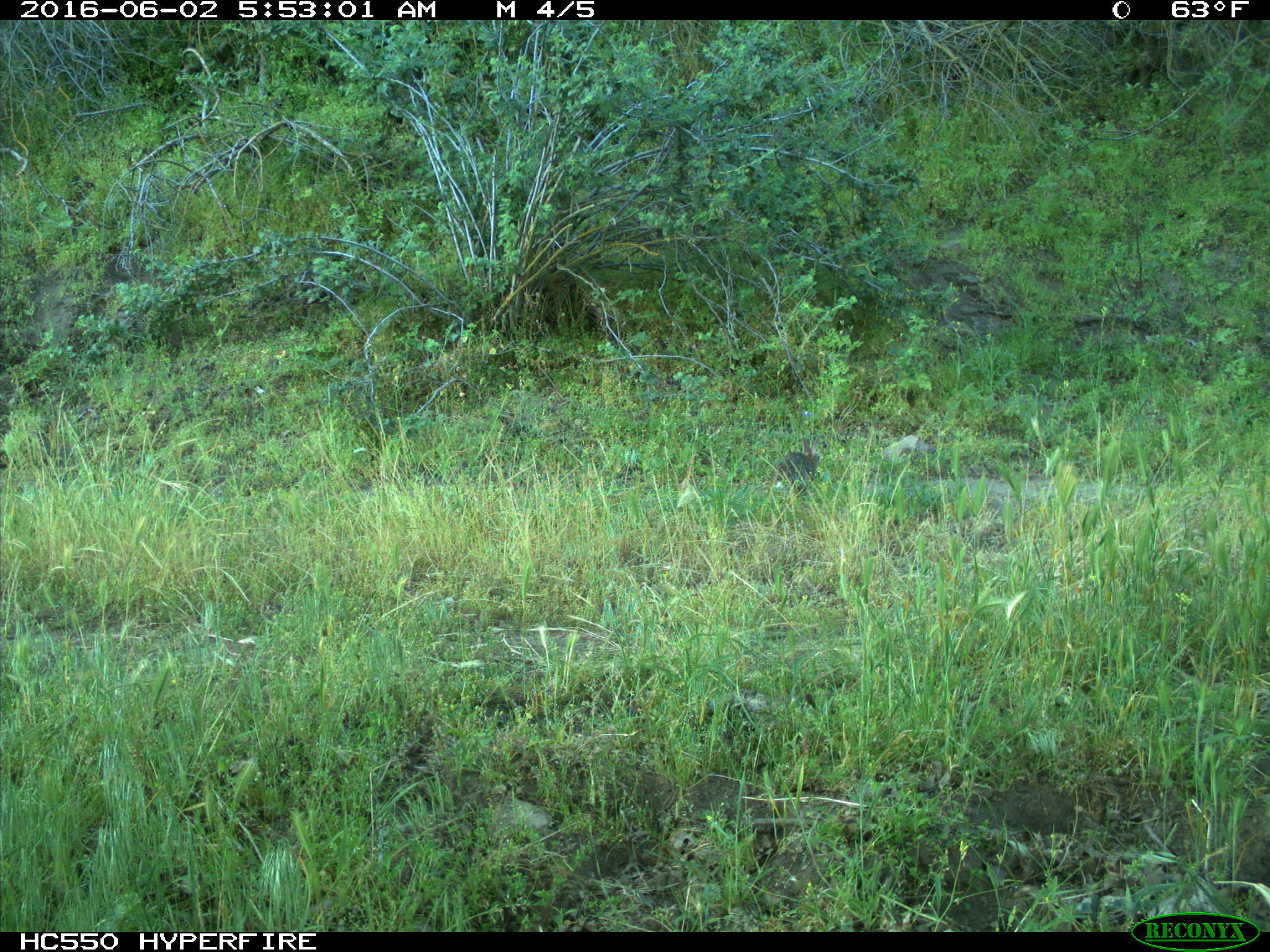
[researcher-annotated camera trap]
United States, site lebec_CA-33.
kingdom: Animalia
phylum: Chordata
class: Mammalia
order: Lagomorpha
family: Leporidae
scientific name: Leporidae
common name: rabbits and hares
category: unidentified rabbit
Unidentified rabbit (rabbits and hares) (Leporidae).